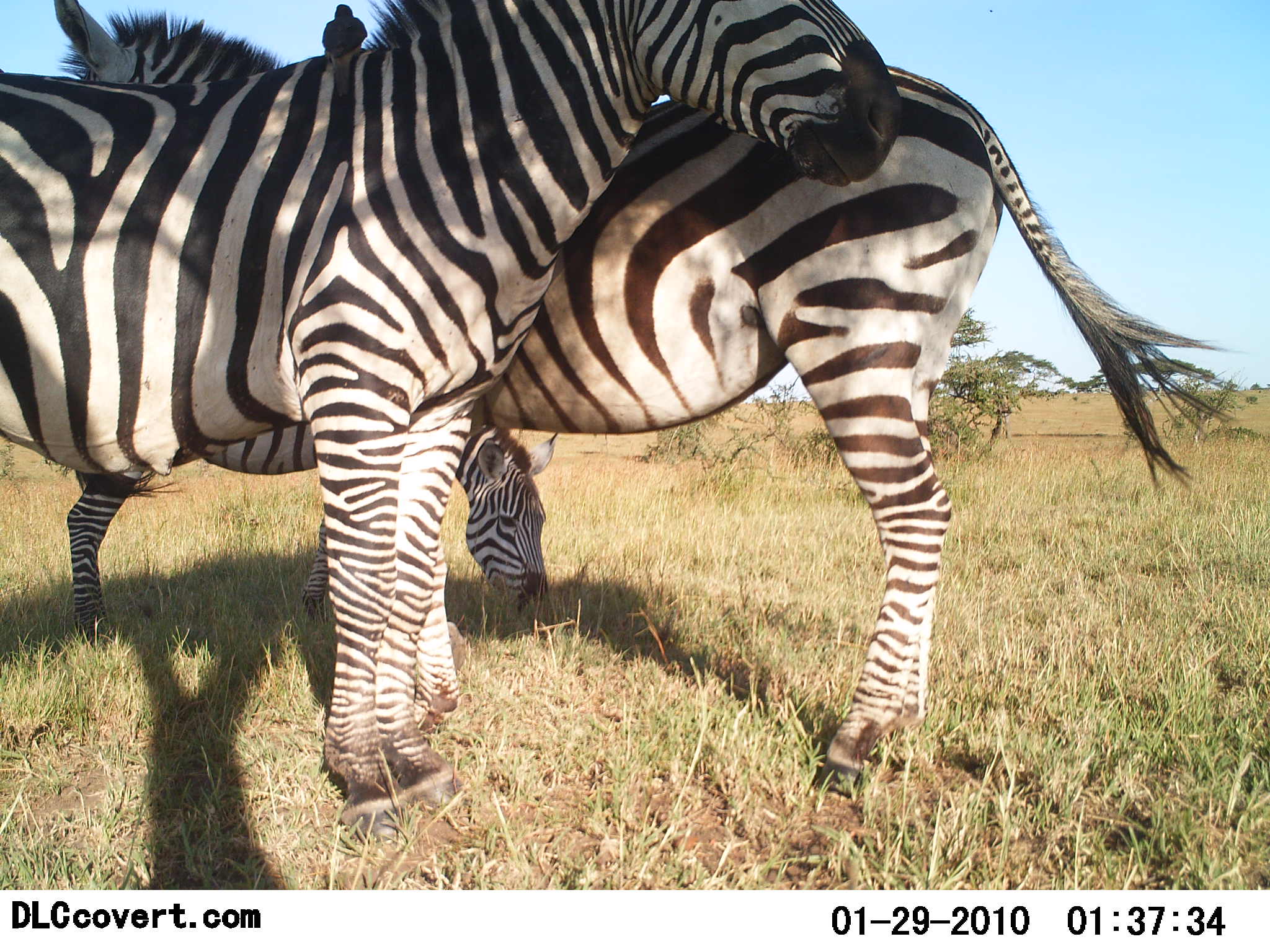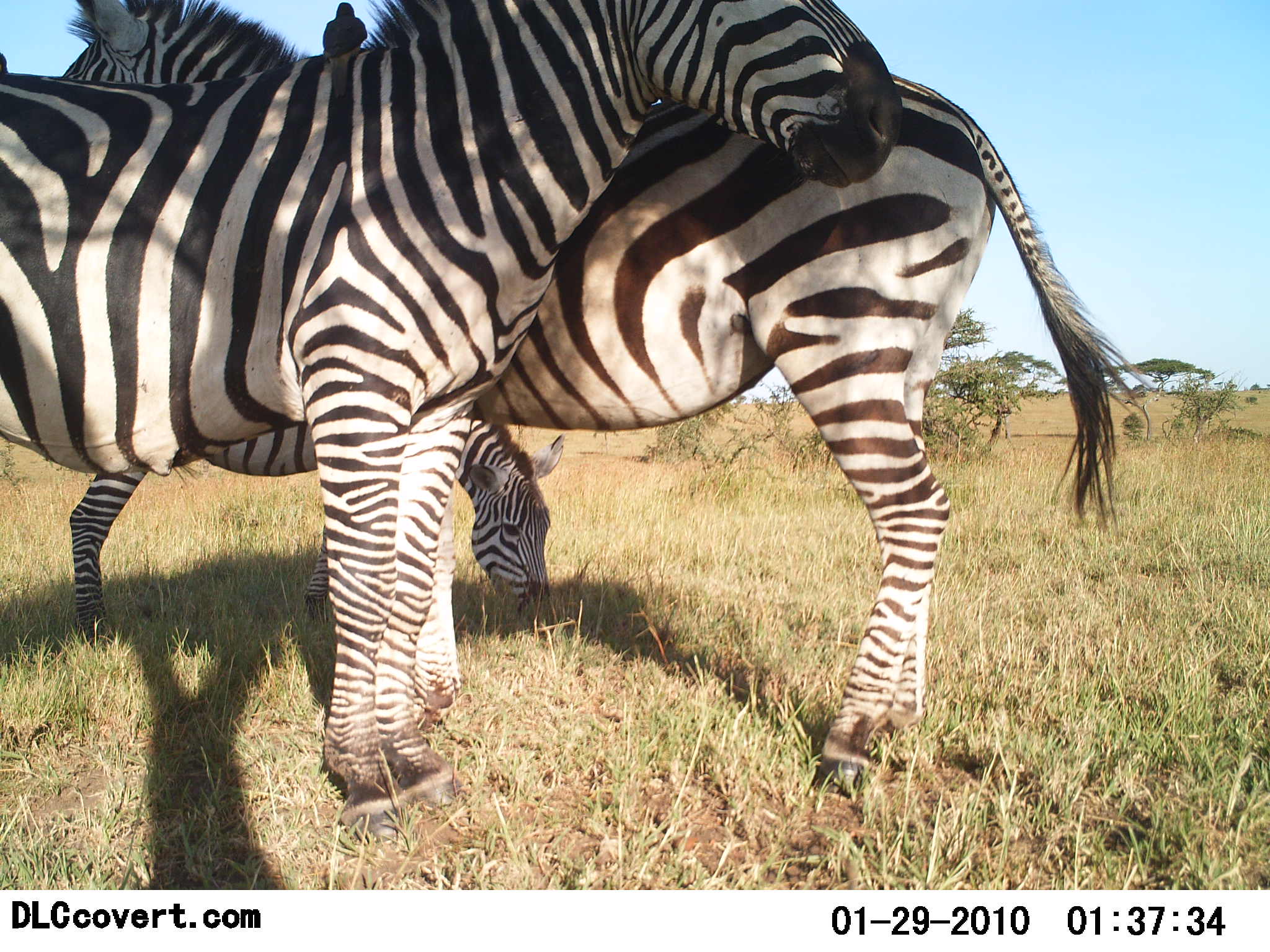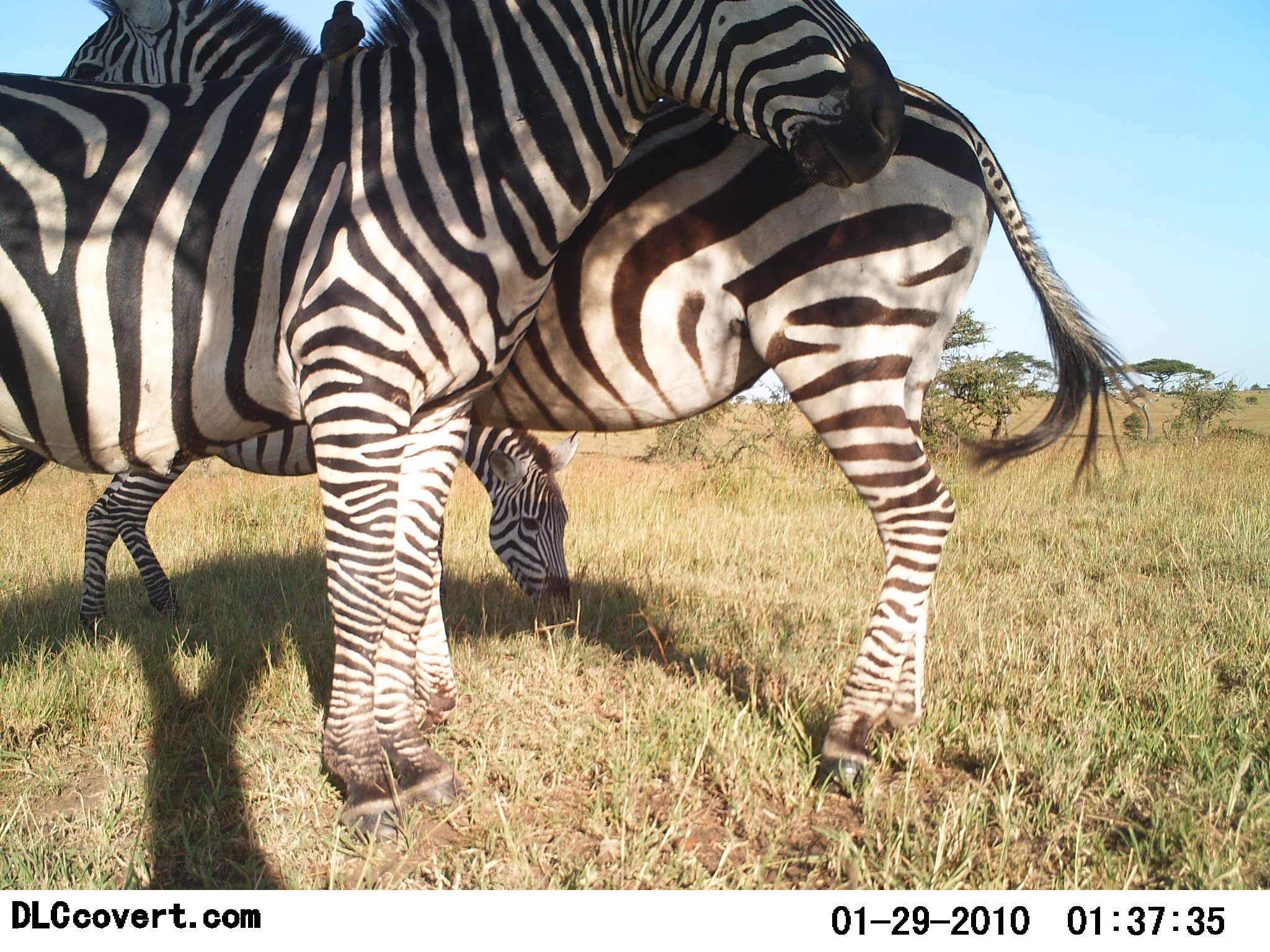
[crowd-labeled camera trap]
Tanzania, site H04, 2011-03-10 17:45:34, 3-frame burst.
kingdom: Animalia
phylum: Chordata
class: Mammalia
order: Perissodactyla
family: Equidae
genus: Equus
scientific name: Equus quagga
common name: plains zebra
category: zebra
Zebra (plains zebra) (Equus quagga), count 3. Behavior (volunteer vote fractions): standing 89%, resting 6%, moving 0%, interacting 17%. Young present (vote fraction): 28%. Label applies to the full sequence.